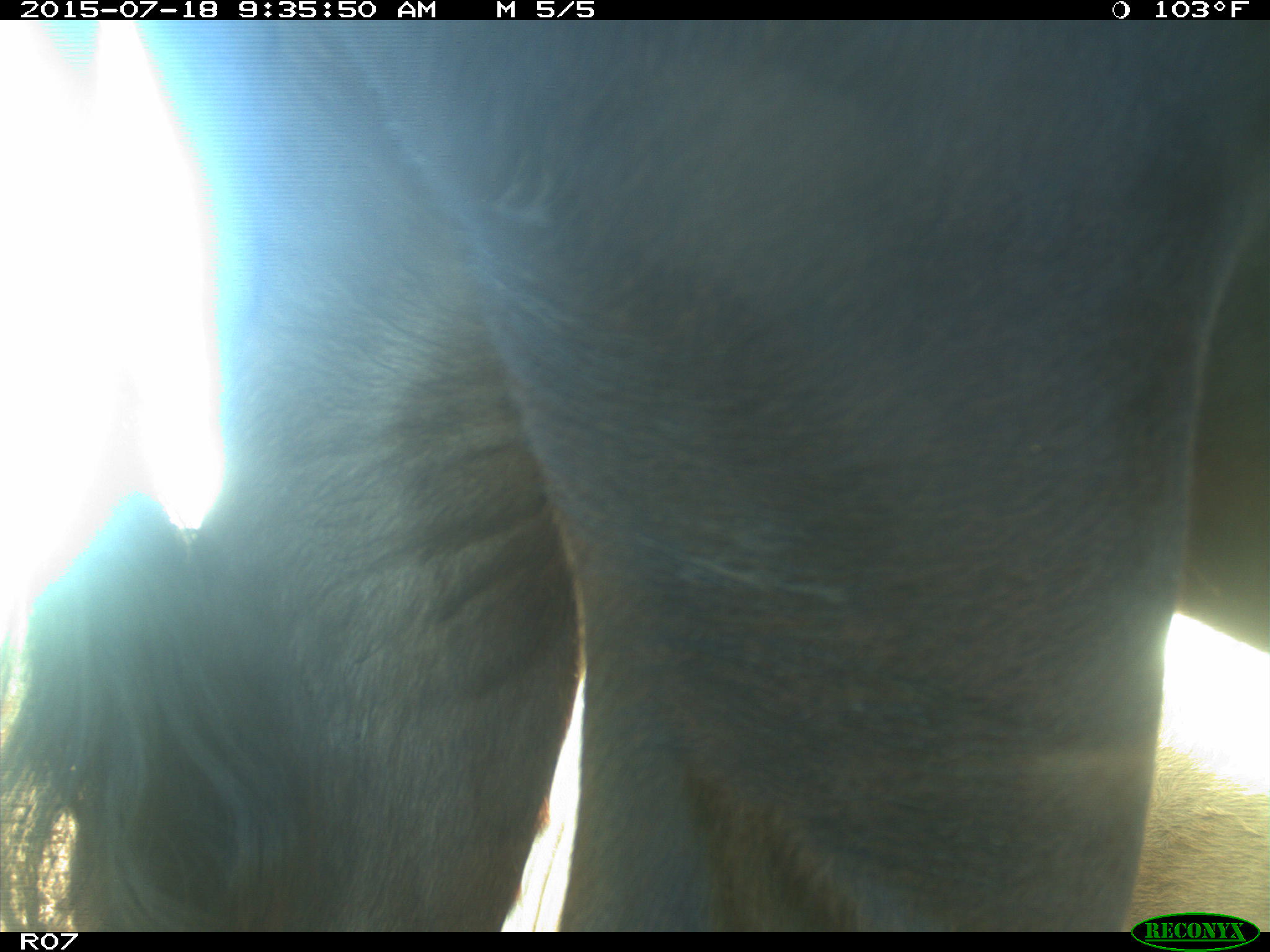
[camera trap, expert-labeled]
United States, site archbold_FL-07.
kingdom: Animalia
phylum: Chordata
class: Mammalia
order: Artiodactyla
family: Bovidae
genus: Bos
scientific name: Bos taurus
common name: domestic cow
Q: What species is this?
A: Bos taurus (domestic cow).